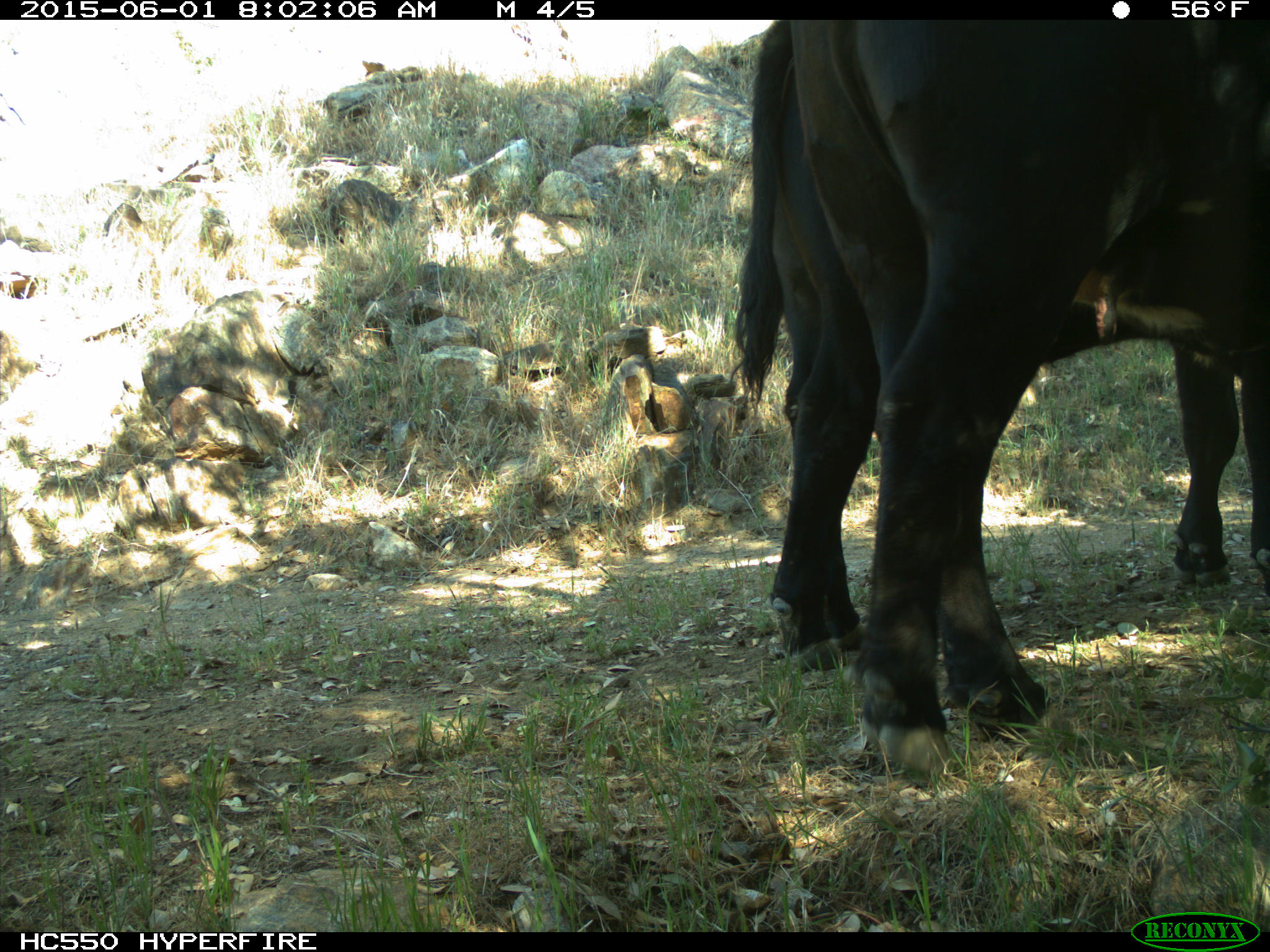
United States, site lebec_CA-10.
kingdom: Animalia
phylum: Chordata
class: Mammalia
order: Artiodactyla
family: Bovidae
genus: Bos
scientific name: Bos taurus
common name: domestic cow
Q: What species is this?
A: Bos taurus (domestic cow).